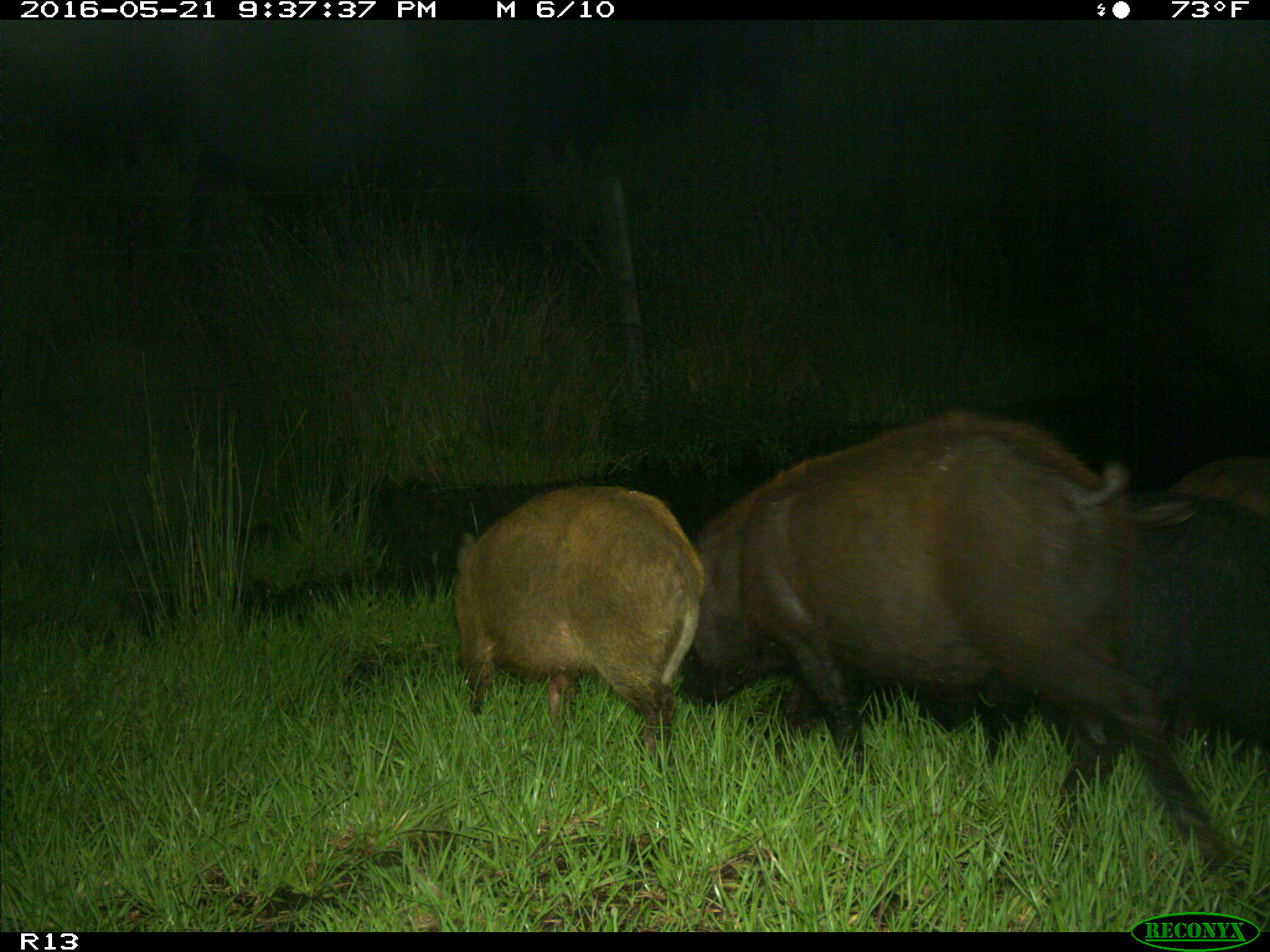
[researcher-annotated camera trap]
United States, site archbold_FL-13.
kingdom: Animalia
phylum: Chordata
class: Mammalia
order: Artiodactyla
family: Suidae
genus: Sus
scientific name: Sus scrofa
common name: wild boar